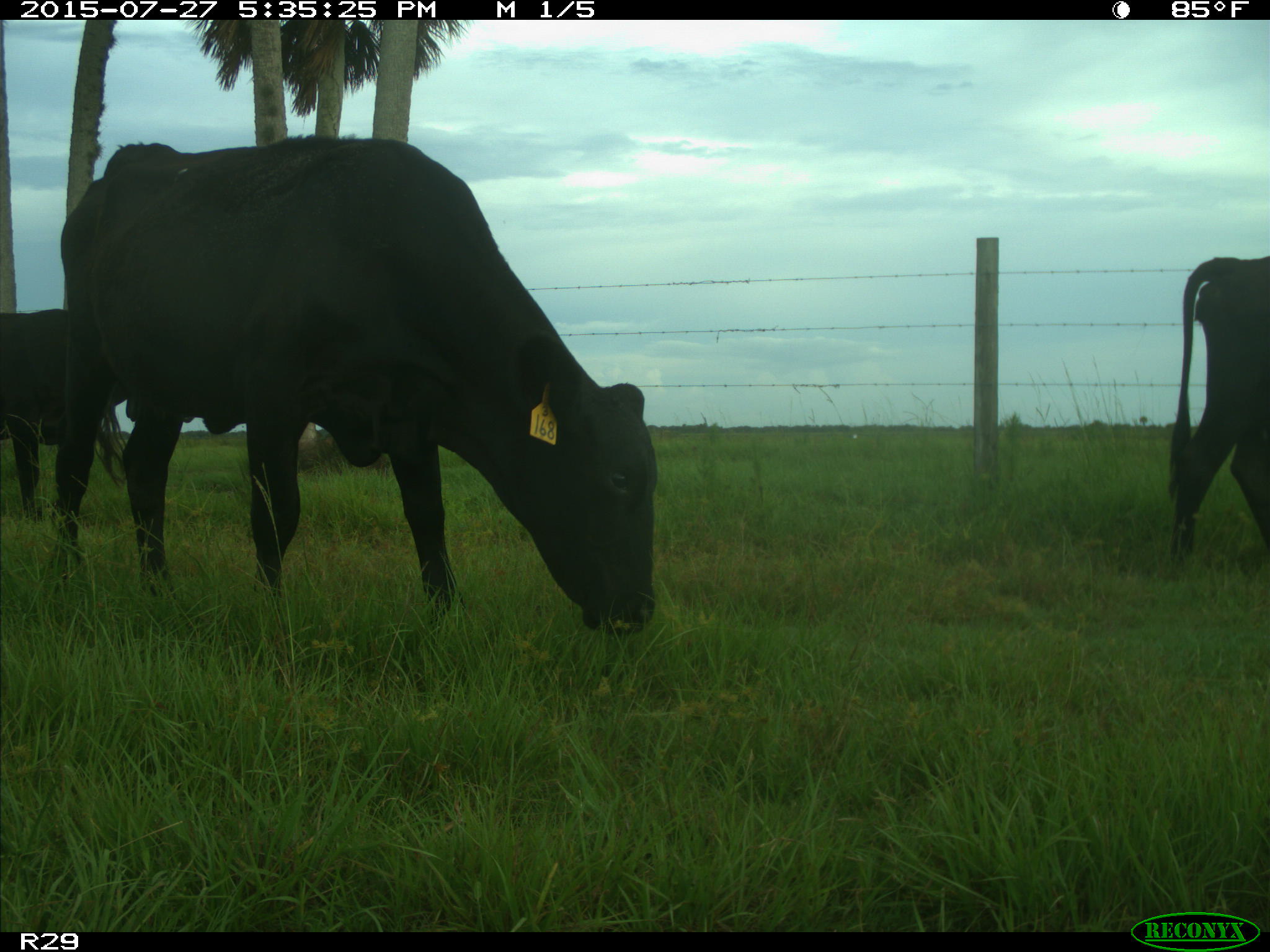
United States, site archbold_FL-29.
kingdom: Animalia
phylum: Chordata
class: Mammalia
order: Artiodactyla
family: Bovidae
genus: Bos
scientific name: Bos taurus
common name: domestic cow